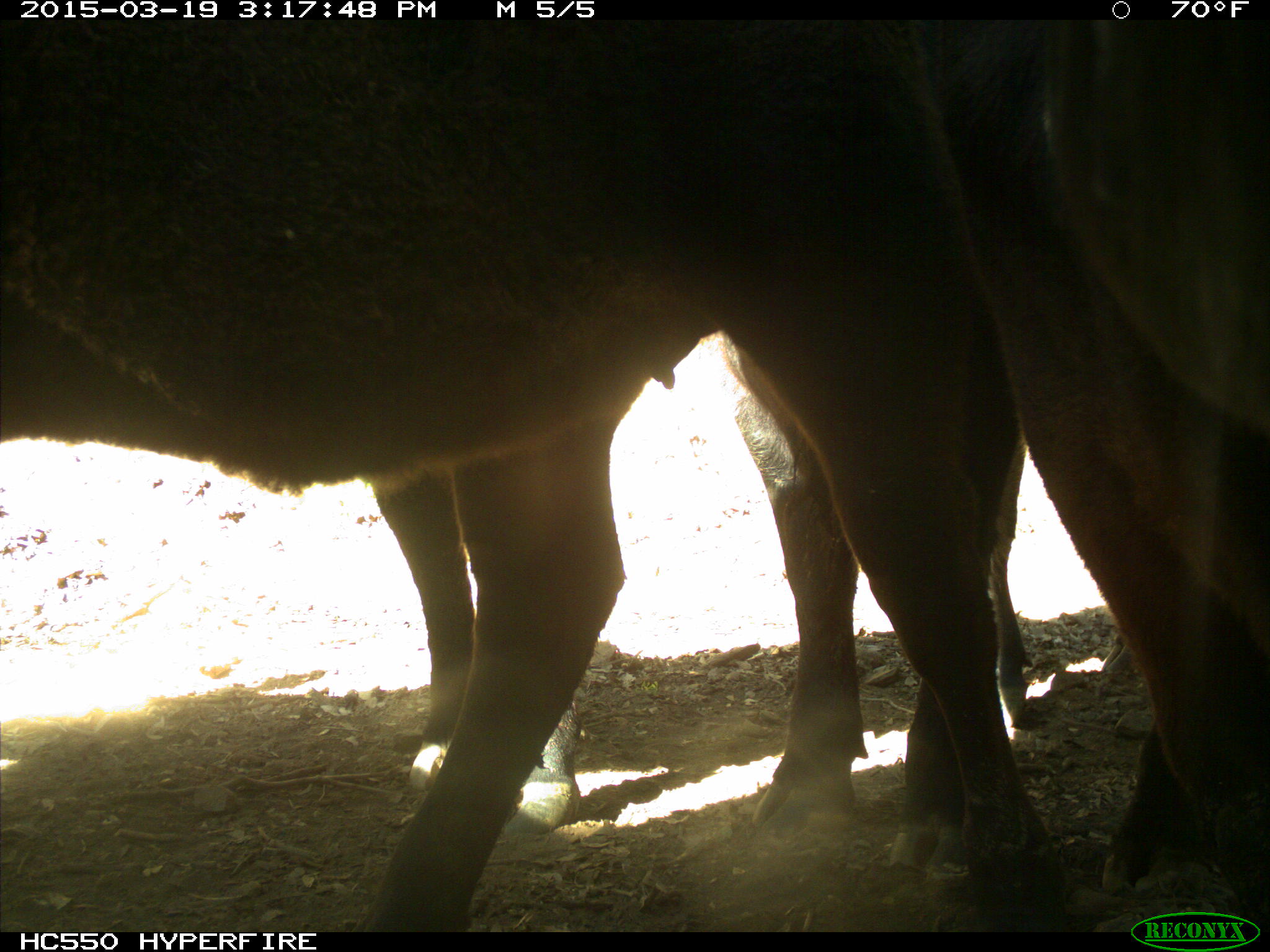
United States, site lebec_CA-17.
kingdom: Animalia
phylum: Chordata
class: Mammalia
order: Artiodactyla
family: Bovidae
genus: Bos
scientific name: Bos taurus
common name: domestic cow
Bos taurus (domestic cow).